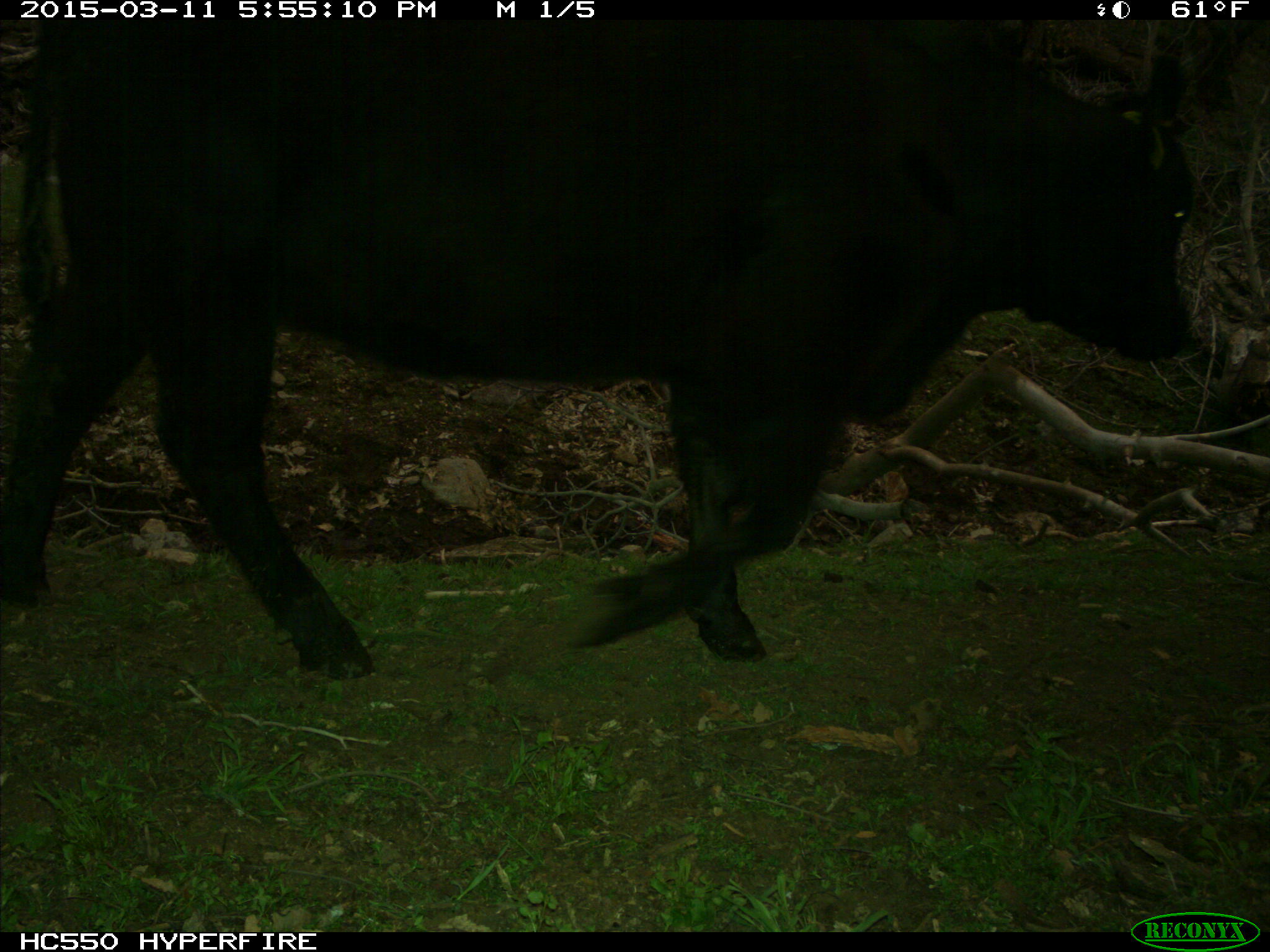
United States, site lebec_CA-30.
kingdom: Animalia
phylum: Chordata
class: Mammalia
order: Artiodactyla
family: Bovidae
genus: Bos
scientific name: Bos taurus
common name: domestic cow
Bos taurus (domestic cow).